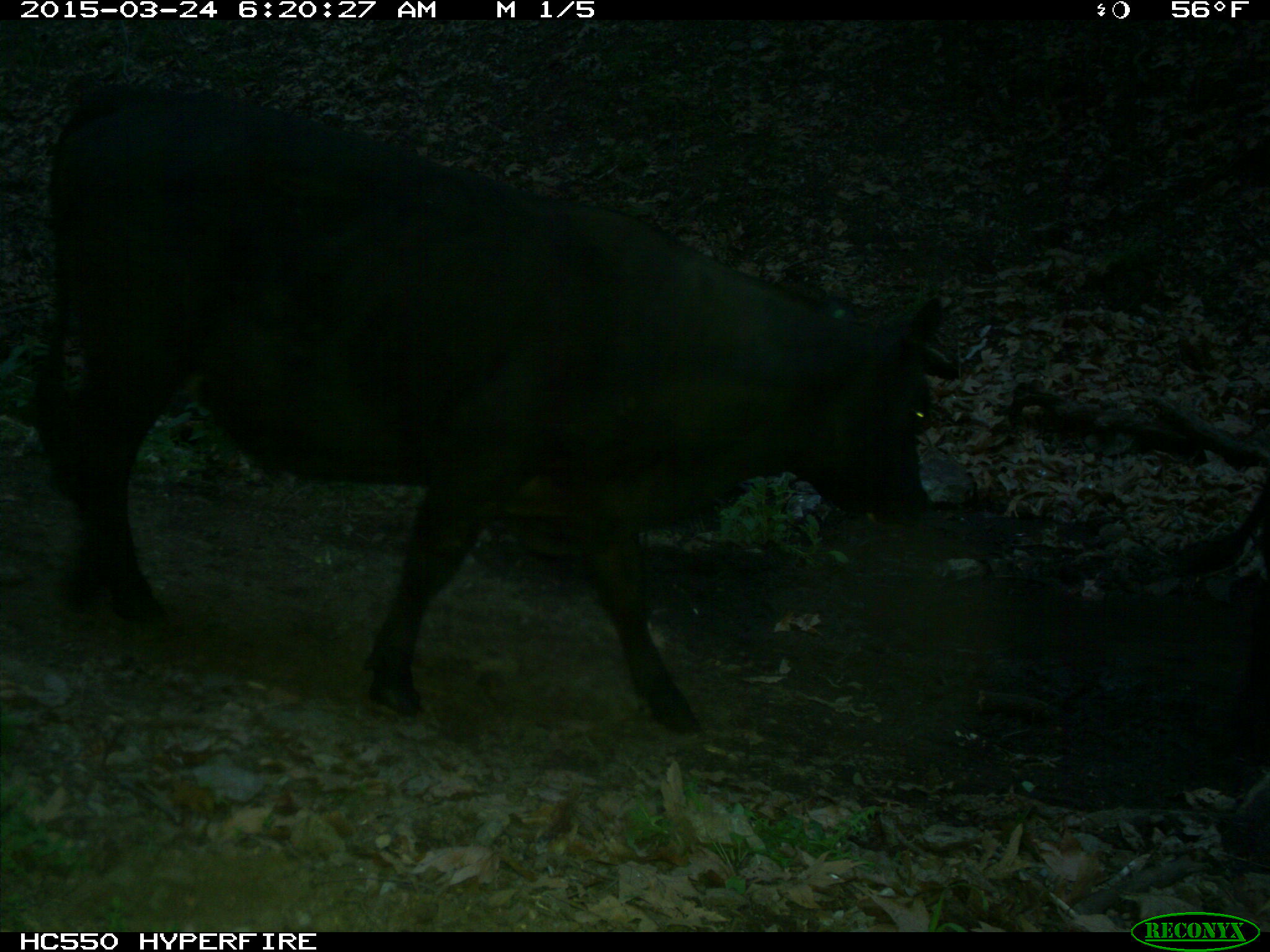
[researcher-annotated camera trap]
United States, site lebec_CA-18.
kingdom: Animalia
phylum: Chordata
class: Mammalia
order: Artiodactyla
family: Bovidae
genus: Bos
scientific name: Bos taurus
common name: domestic cow